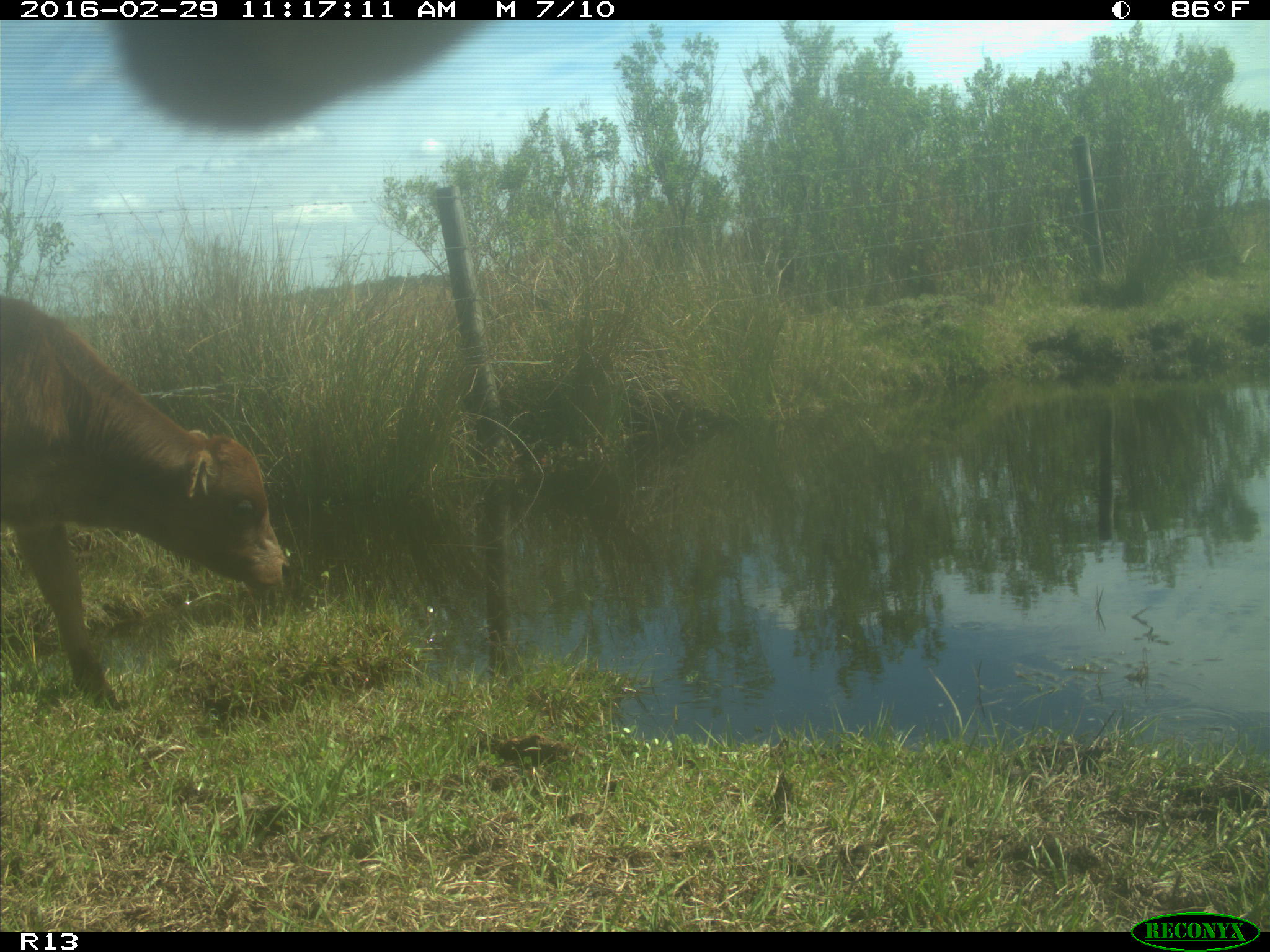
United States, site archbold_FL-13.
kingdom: Animalia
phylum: Chordata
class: Mammalia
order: Artiodactyla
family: Bovidae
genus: Bos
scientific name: Bos taurus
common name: domestic cow